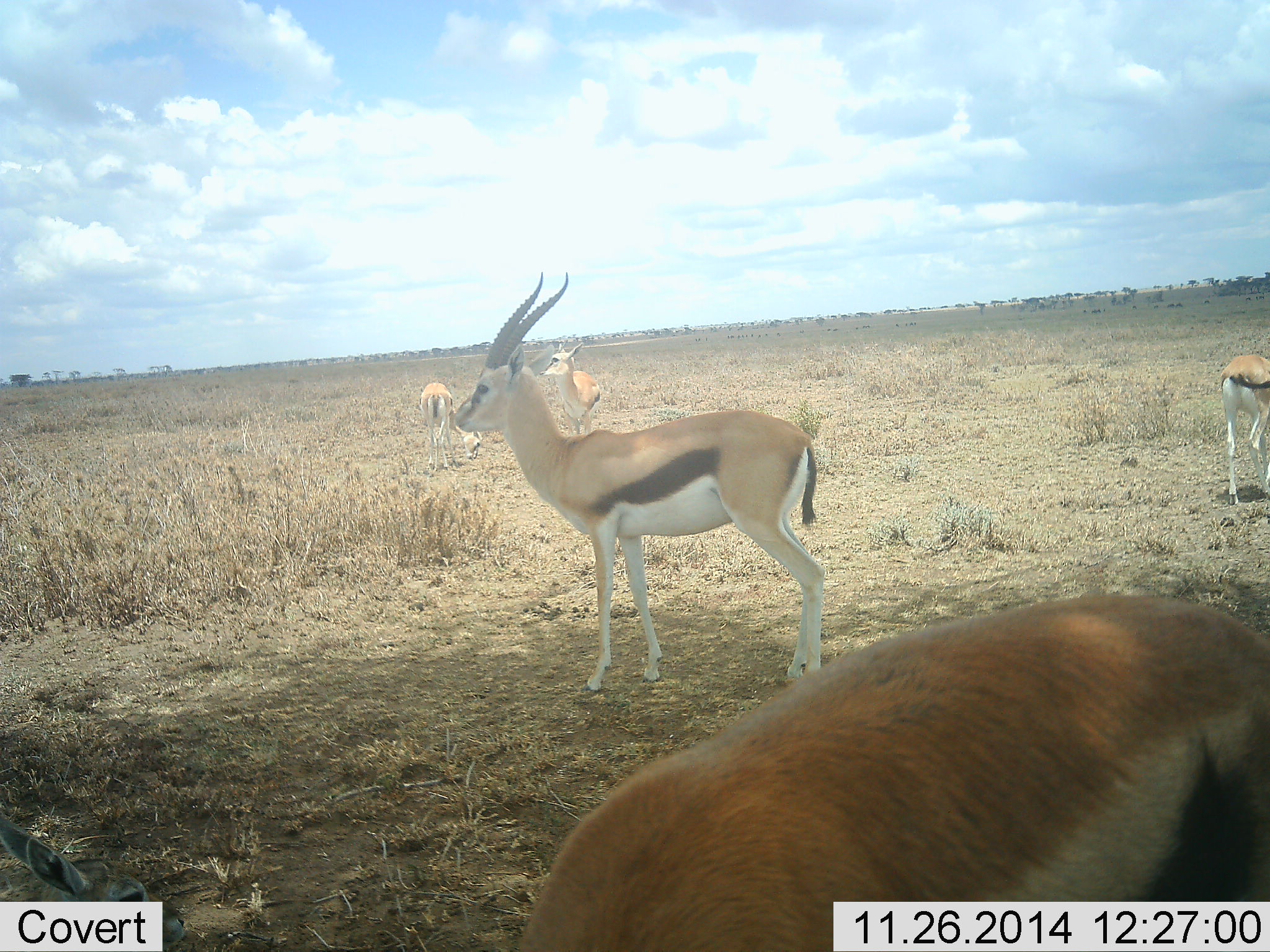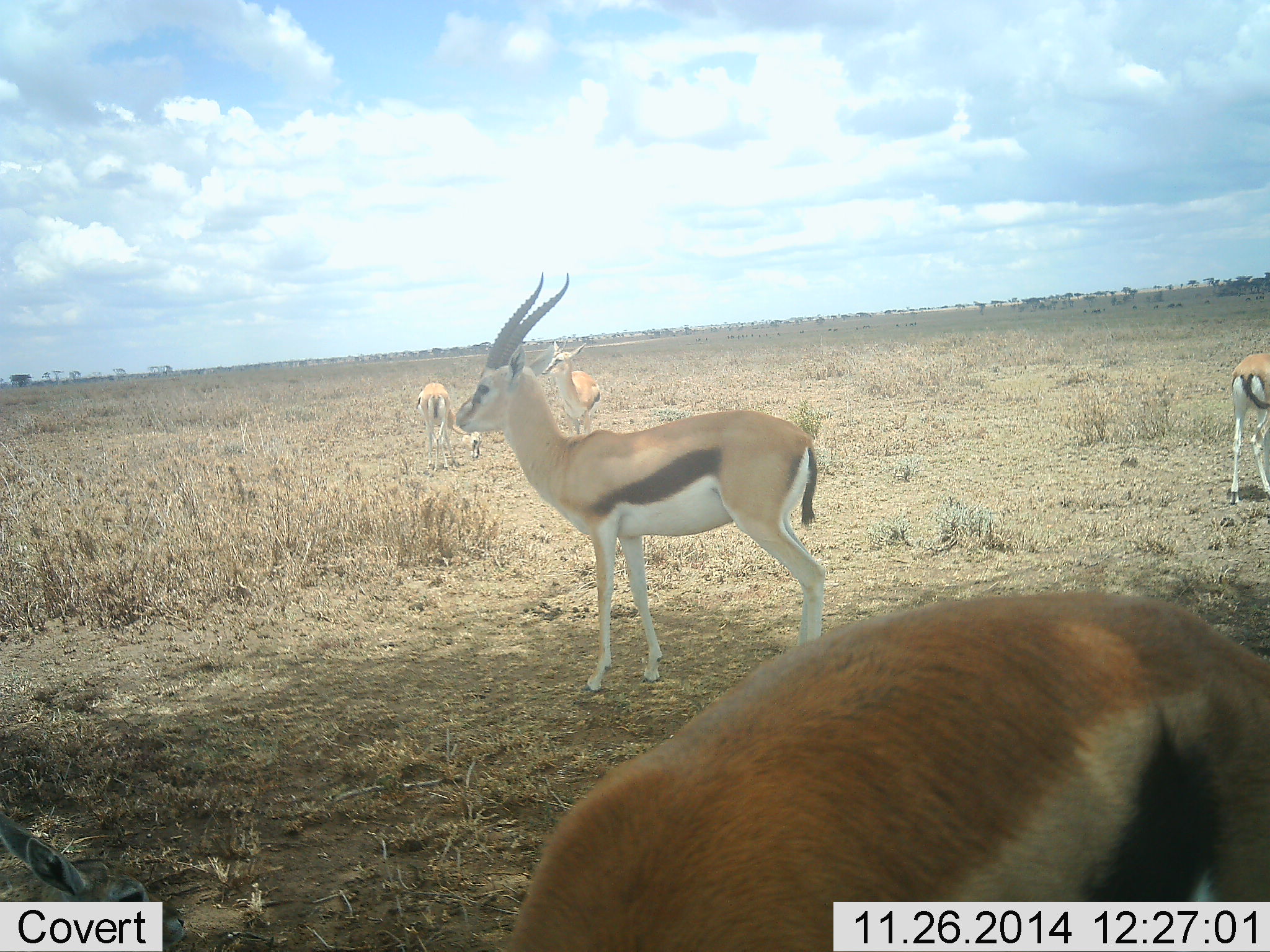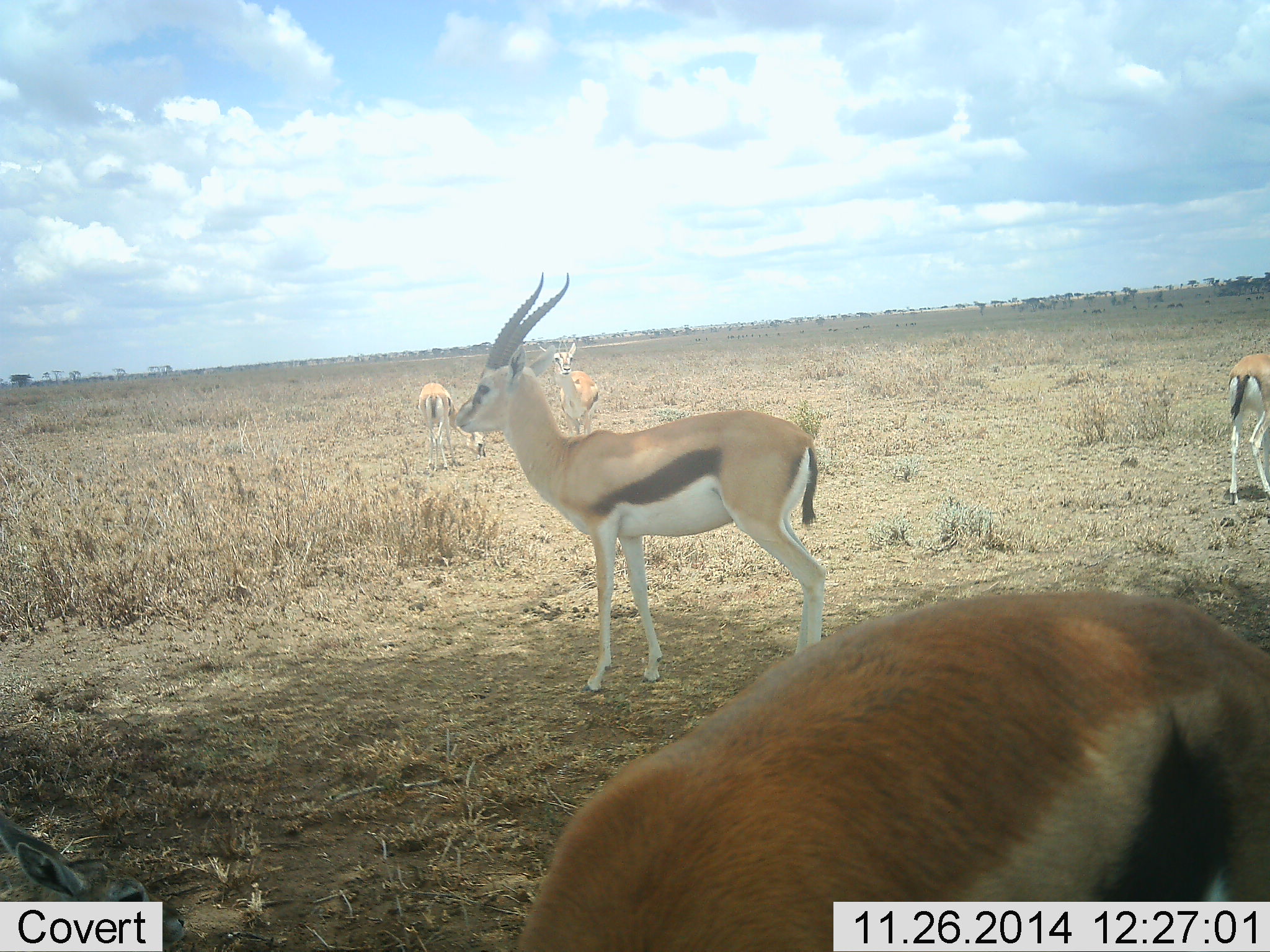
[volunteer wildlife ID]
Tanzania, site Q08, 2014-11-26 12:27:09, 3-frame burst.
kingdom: Animalia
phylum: Chordata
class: Mammalia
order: Artiodactyla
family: Bovidae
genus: Eudorcas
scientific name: Eudorcas thomsonii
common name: thomson's gazelle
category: gazellethomsons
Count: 5.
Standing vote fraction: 90%.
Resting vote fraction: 40%.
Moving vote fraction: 10%.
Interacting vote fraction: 0%.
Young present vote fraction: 10%.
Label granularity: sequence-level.